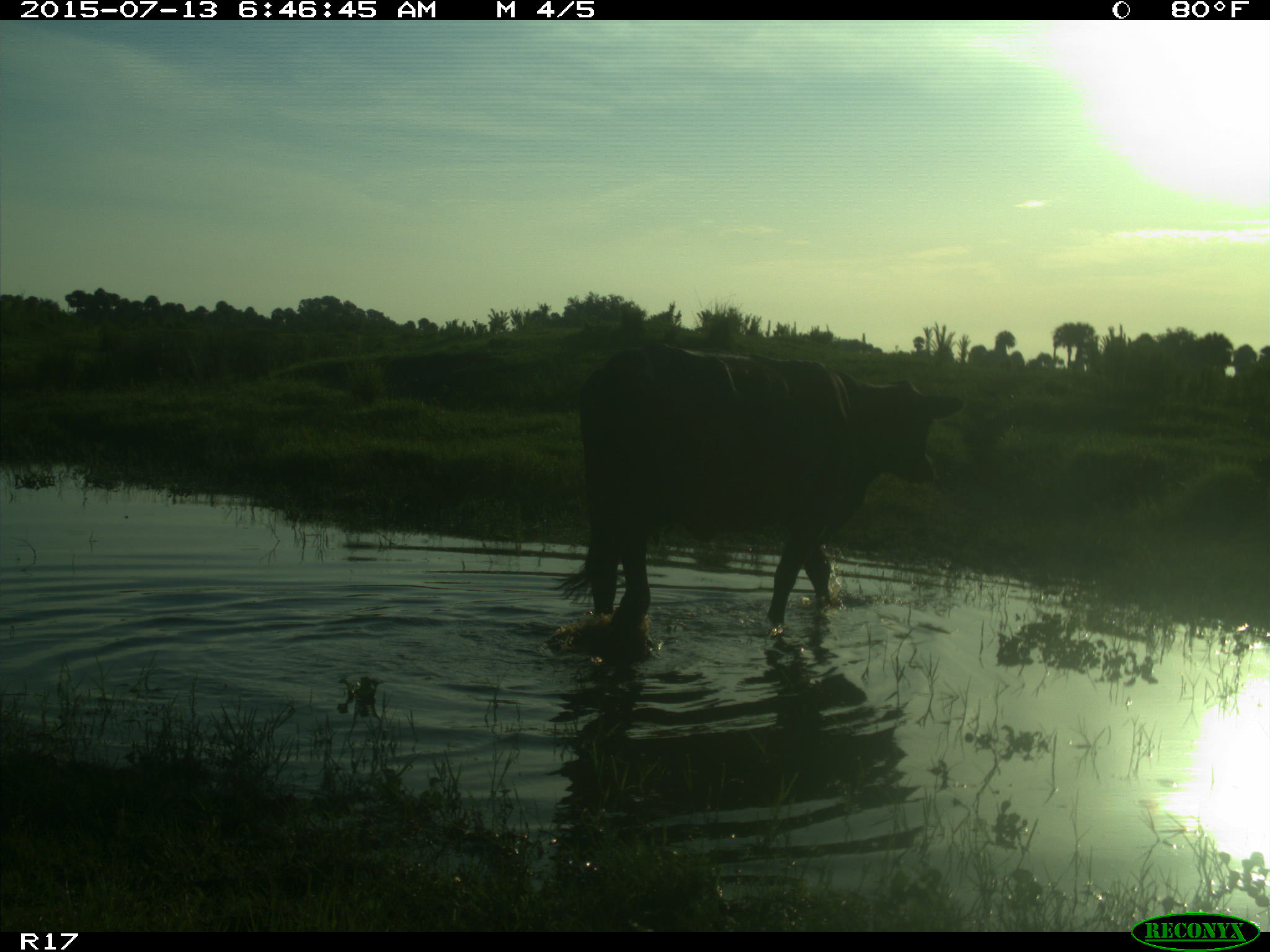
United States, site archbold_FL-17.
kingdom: Animalia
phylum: Chordata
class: Mammalia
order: Artiodactyla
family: Bovidae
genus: Bos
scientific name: Bos taurus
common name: domestic cow